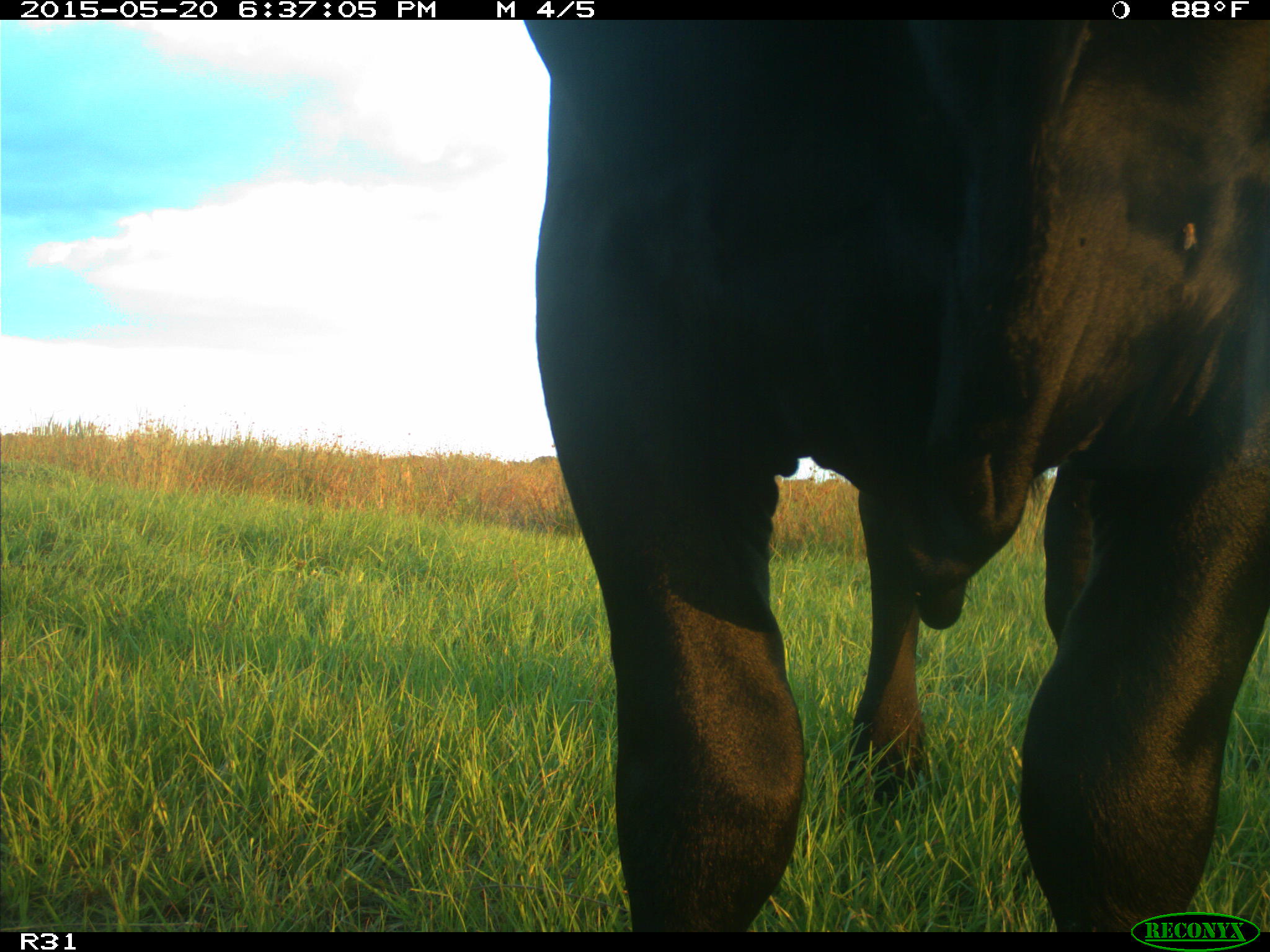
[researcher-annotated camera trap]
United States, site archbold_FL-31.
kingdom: Animalia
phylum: Chordata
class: Mammalia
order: Artiodactyla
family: Bovidae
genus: Bos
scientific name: Bos taurus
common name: domestic cow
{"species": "Bos taurus (domestic cow)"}